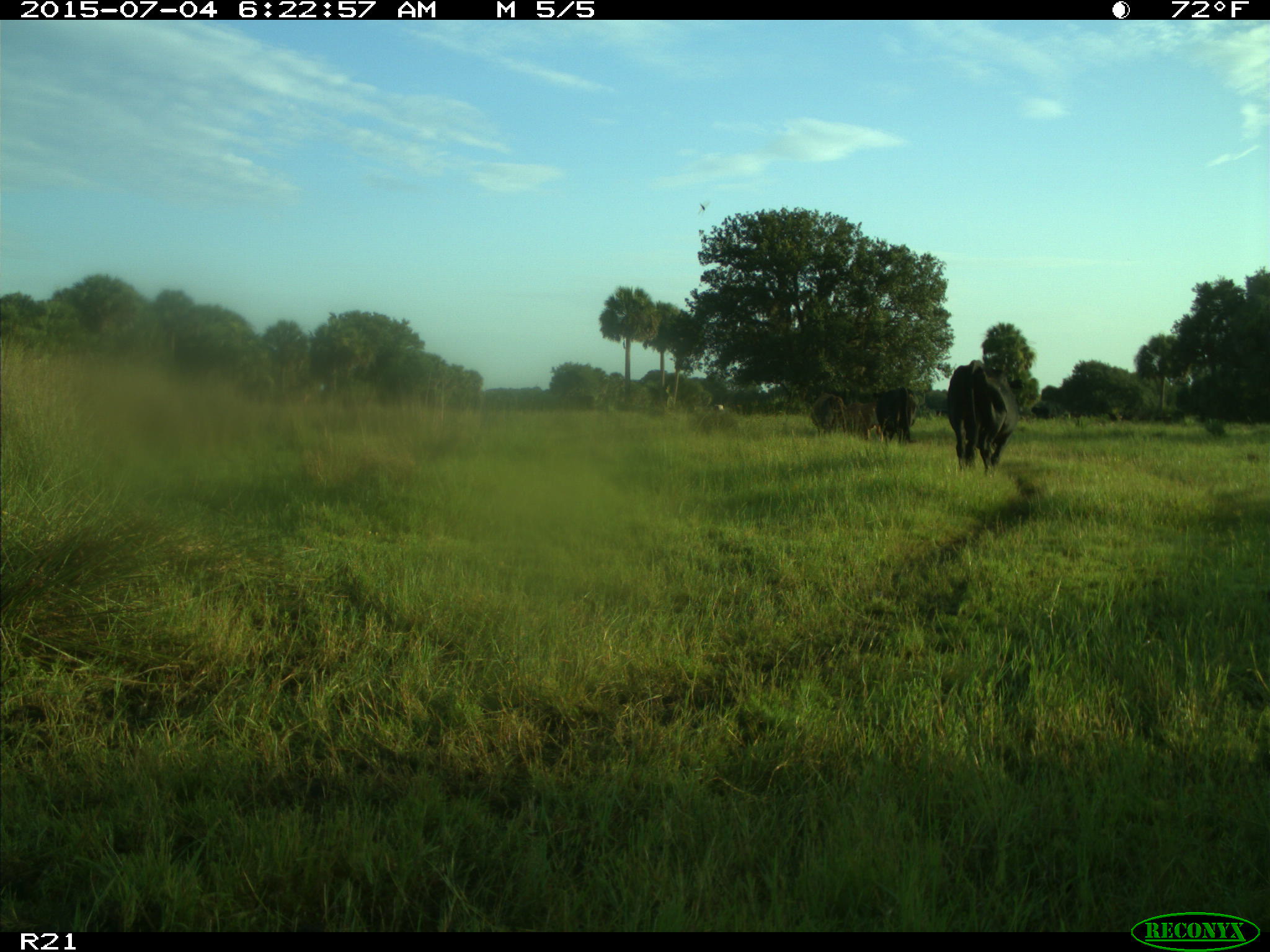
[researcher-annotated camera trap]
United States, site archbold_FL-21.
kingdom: Animalia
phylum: Chordata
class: Mammalia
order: Artiodactyla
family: Bovidae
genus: Bos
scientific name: Bos taurus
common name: domestic cow